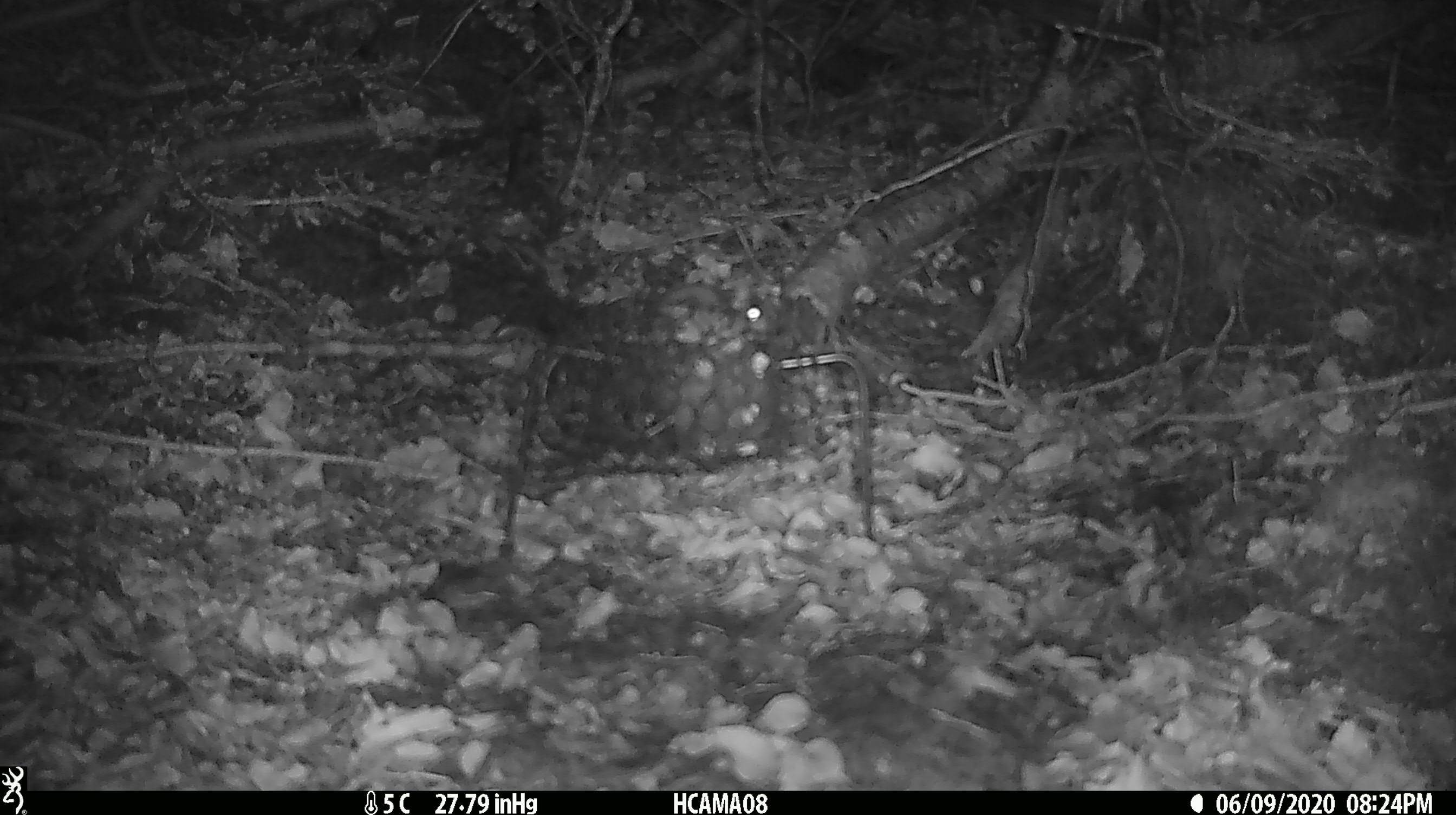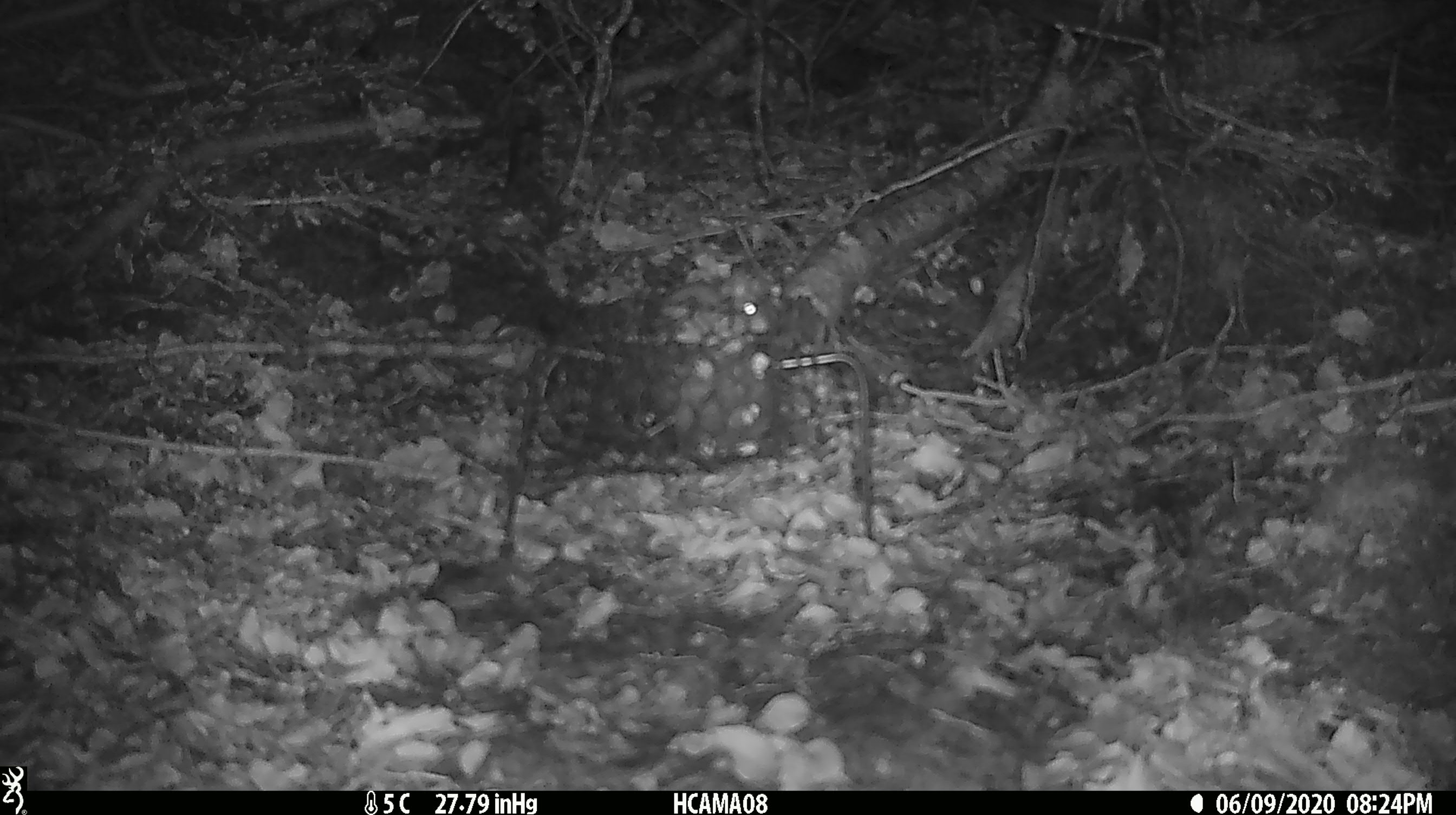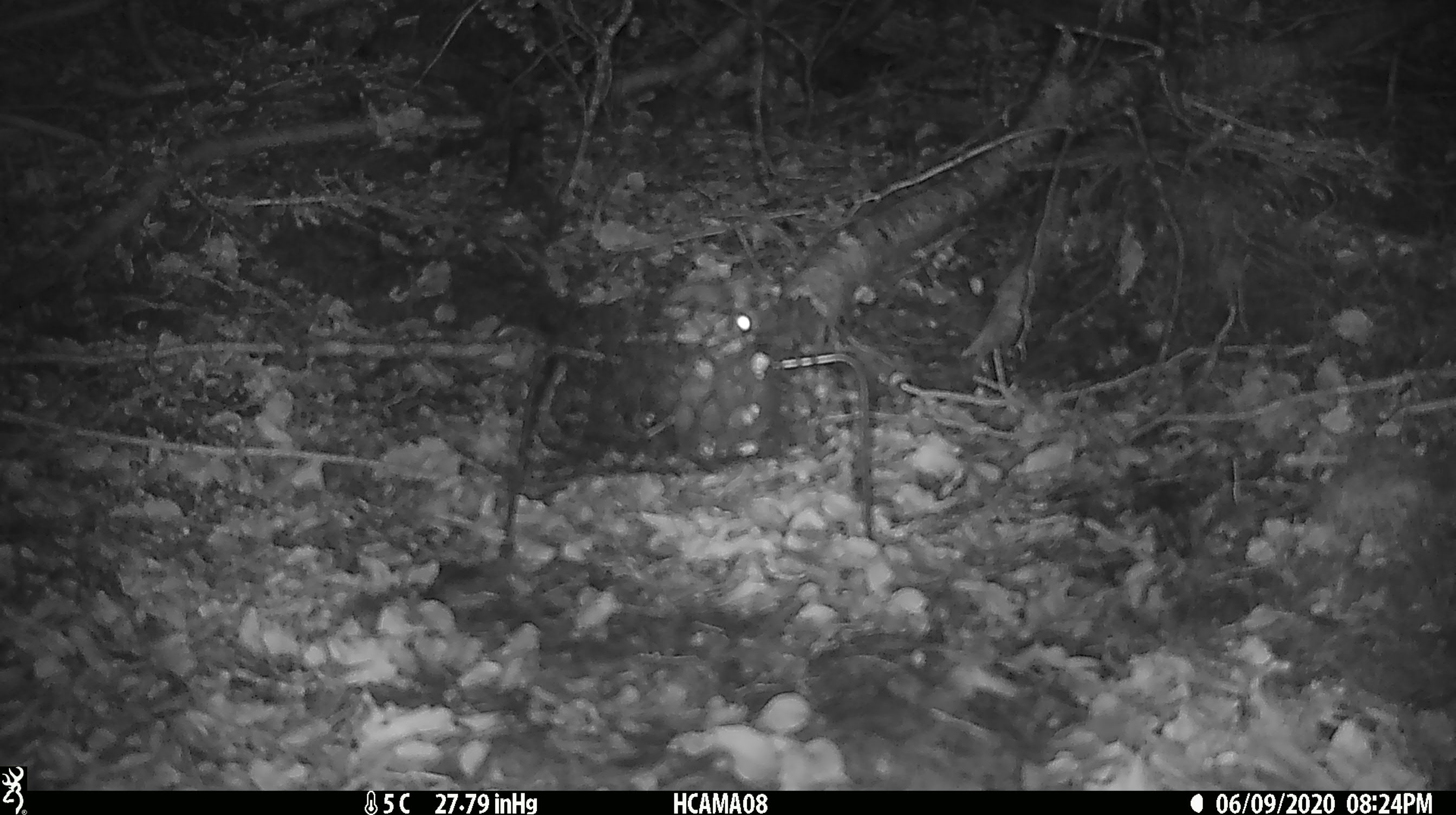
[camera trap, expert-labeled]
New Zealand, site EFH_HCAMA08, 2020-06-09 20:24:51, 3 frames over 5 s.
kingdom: Animalia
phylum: Chordata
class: Mammalia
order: Rodentia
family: Muridae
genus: Mus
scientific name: Mus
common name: mouse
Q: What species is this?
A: Mouse (Mus).